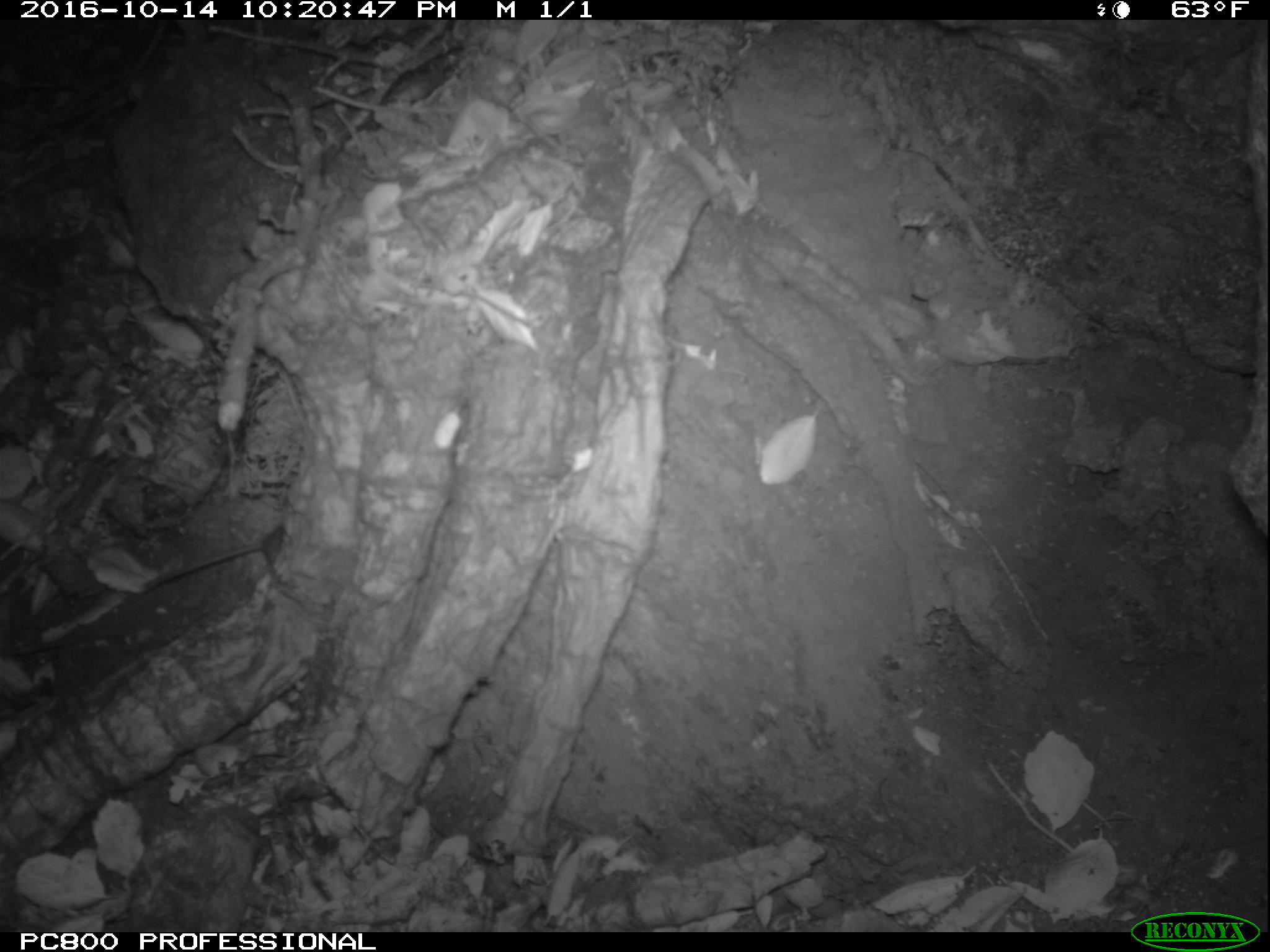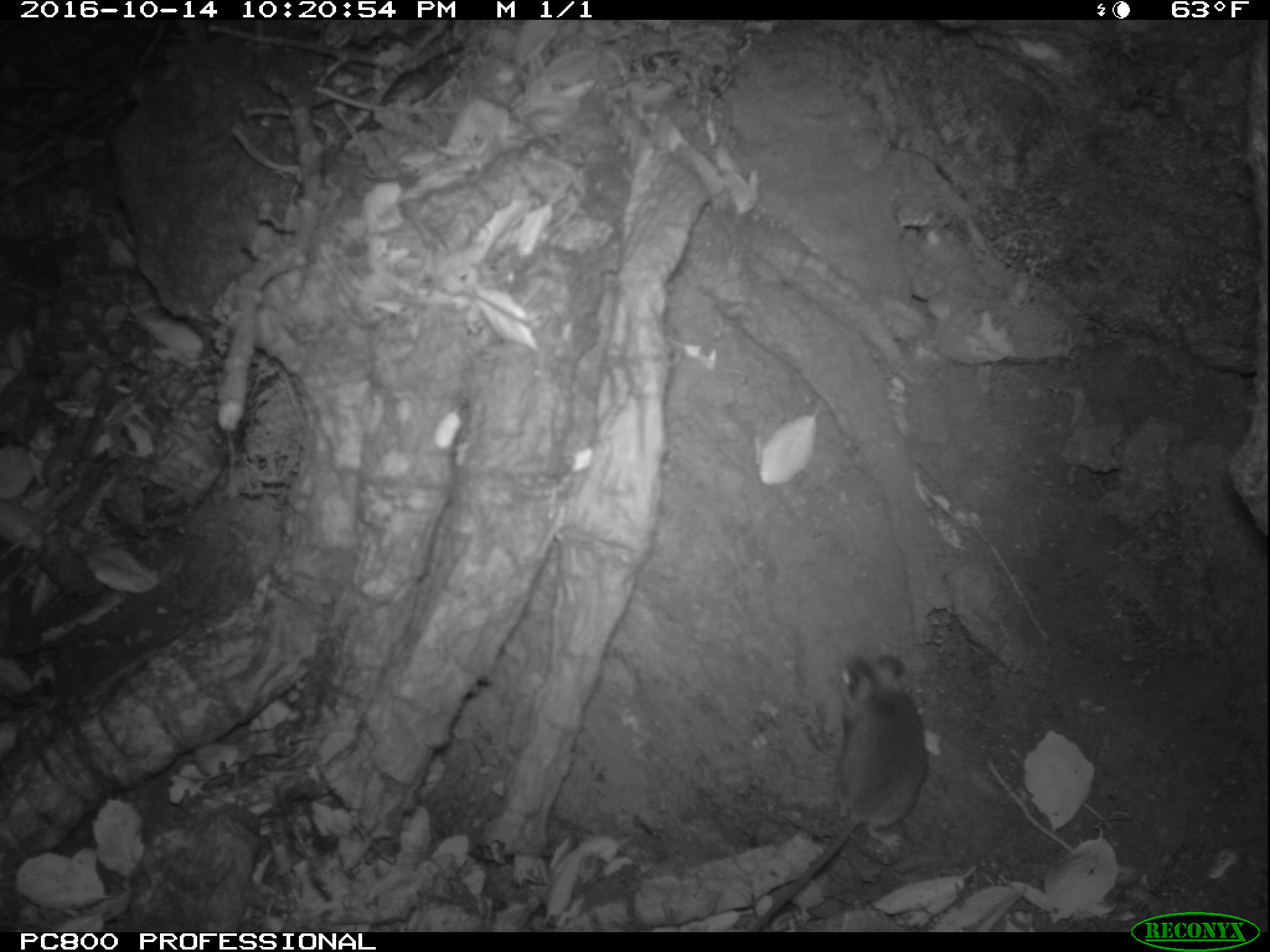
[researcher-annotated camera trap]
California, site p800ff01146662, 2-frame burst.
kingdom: Animalia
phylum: Chordata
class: Mammalia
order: Rodentia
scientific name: Rodentia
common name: rodent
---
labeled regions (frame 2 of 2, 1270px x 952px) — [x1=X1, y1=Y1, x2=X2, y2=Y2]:
rodent: [x1=750, y1=655, x2=926, y2=932]